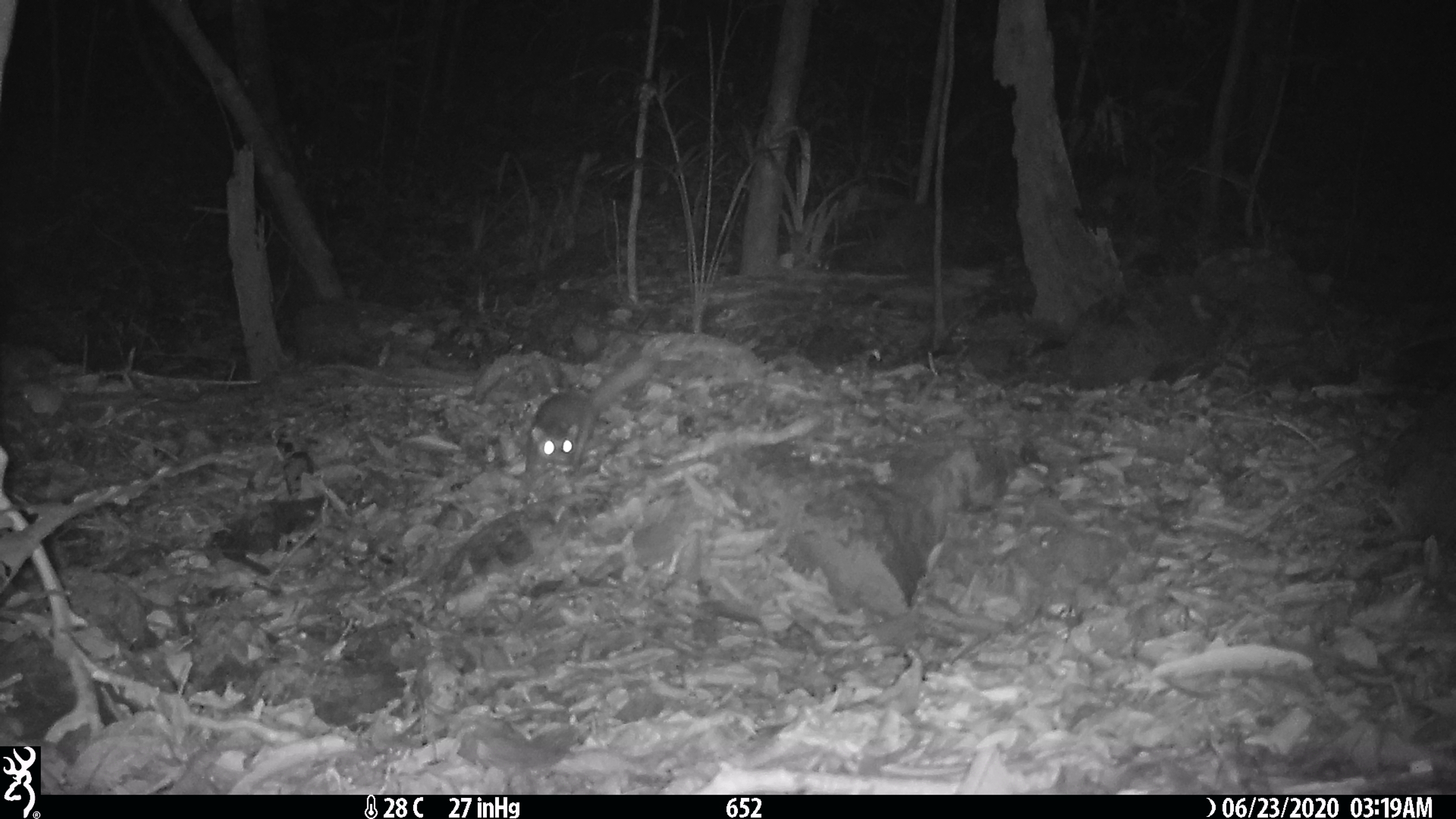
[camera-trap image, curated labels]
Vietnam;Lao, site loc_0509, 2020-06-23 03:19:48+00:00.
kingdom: Animalia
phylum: Chordata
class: Mammalia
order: Carnivora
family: Mustelidae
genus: Melogale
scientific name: Melogale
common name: ferret badger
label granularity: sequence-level